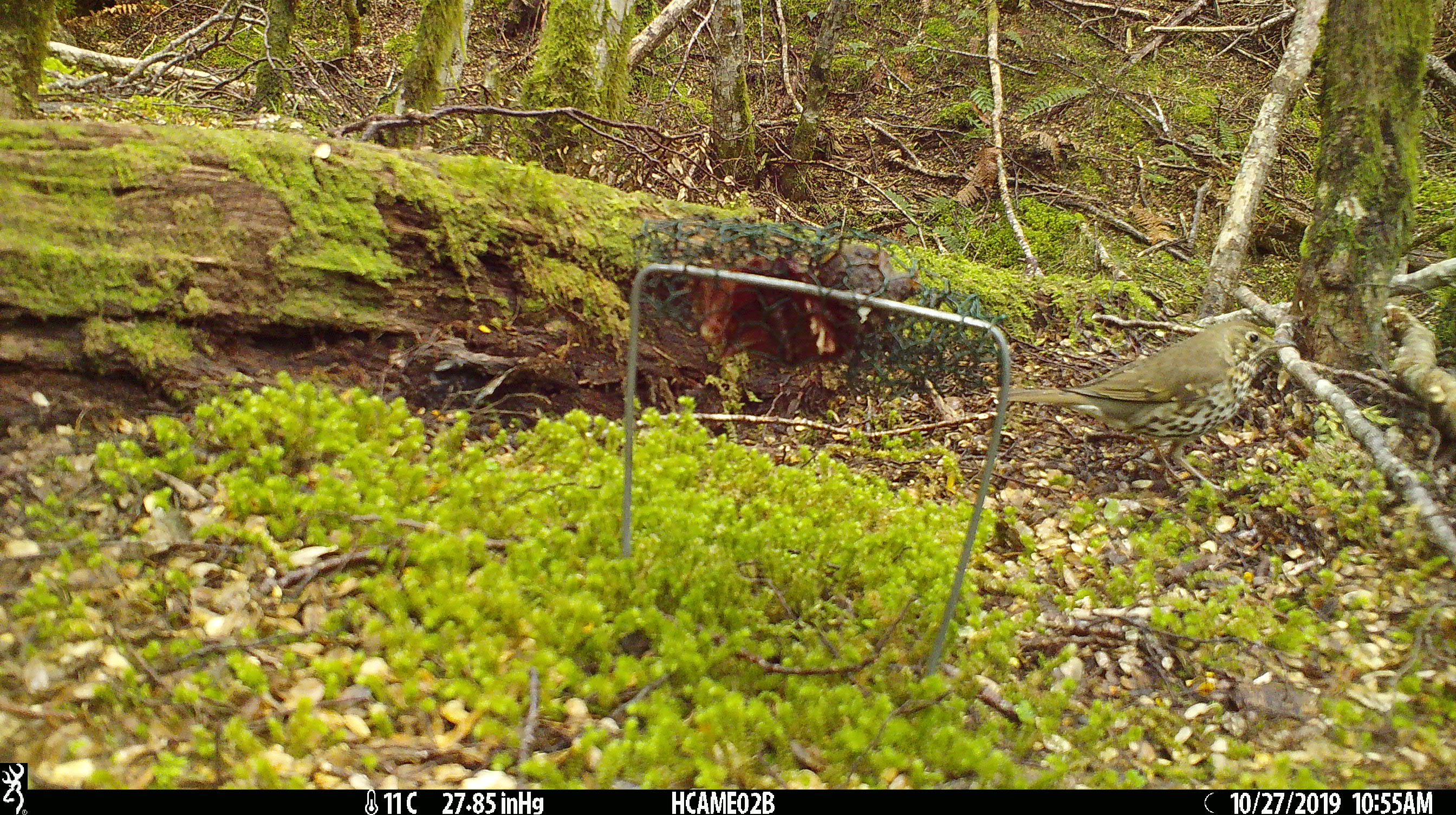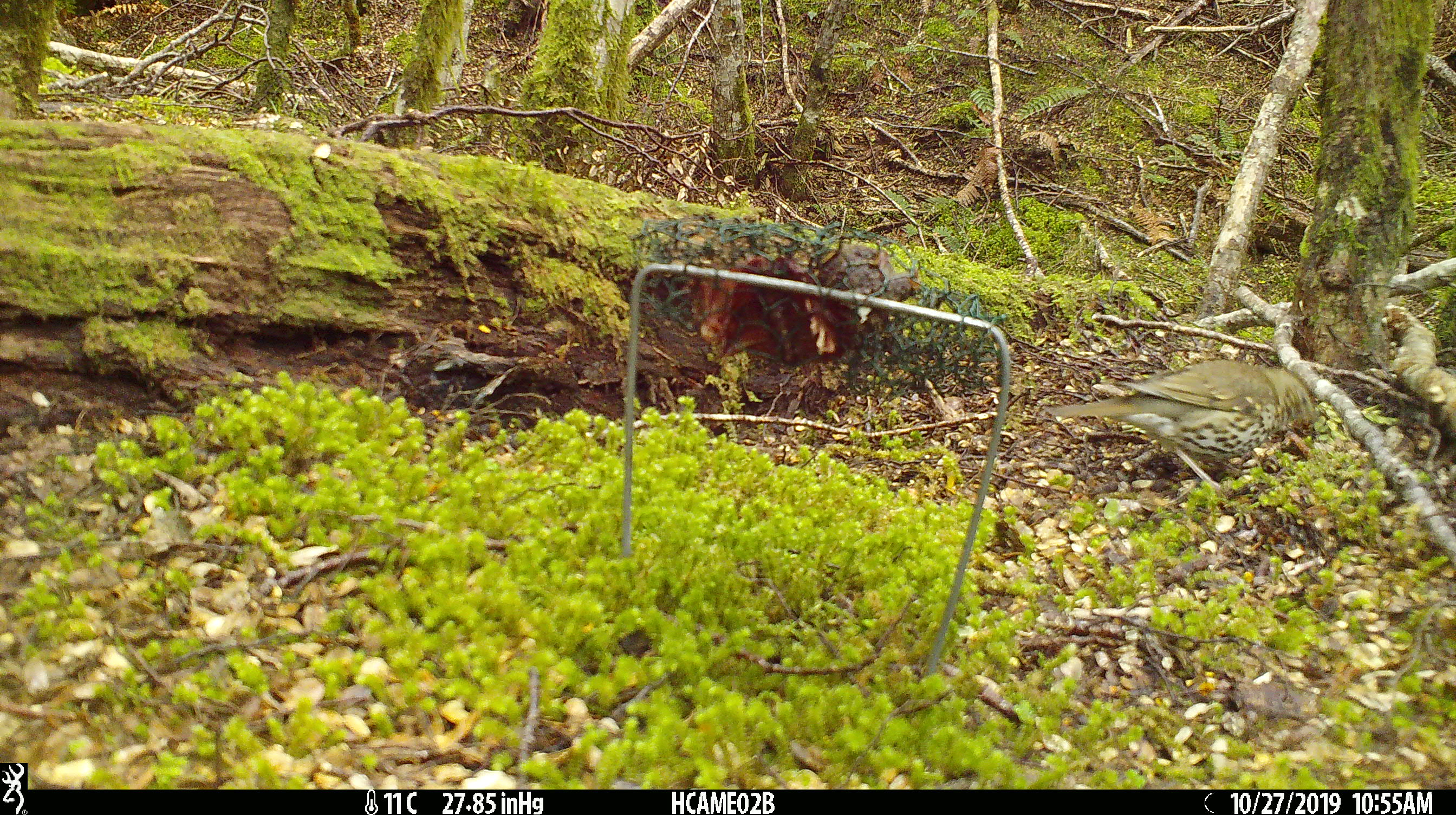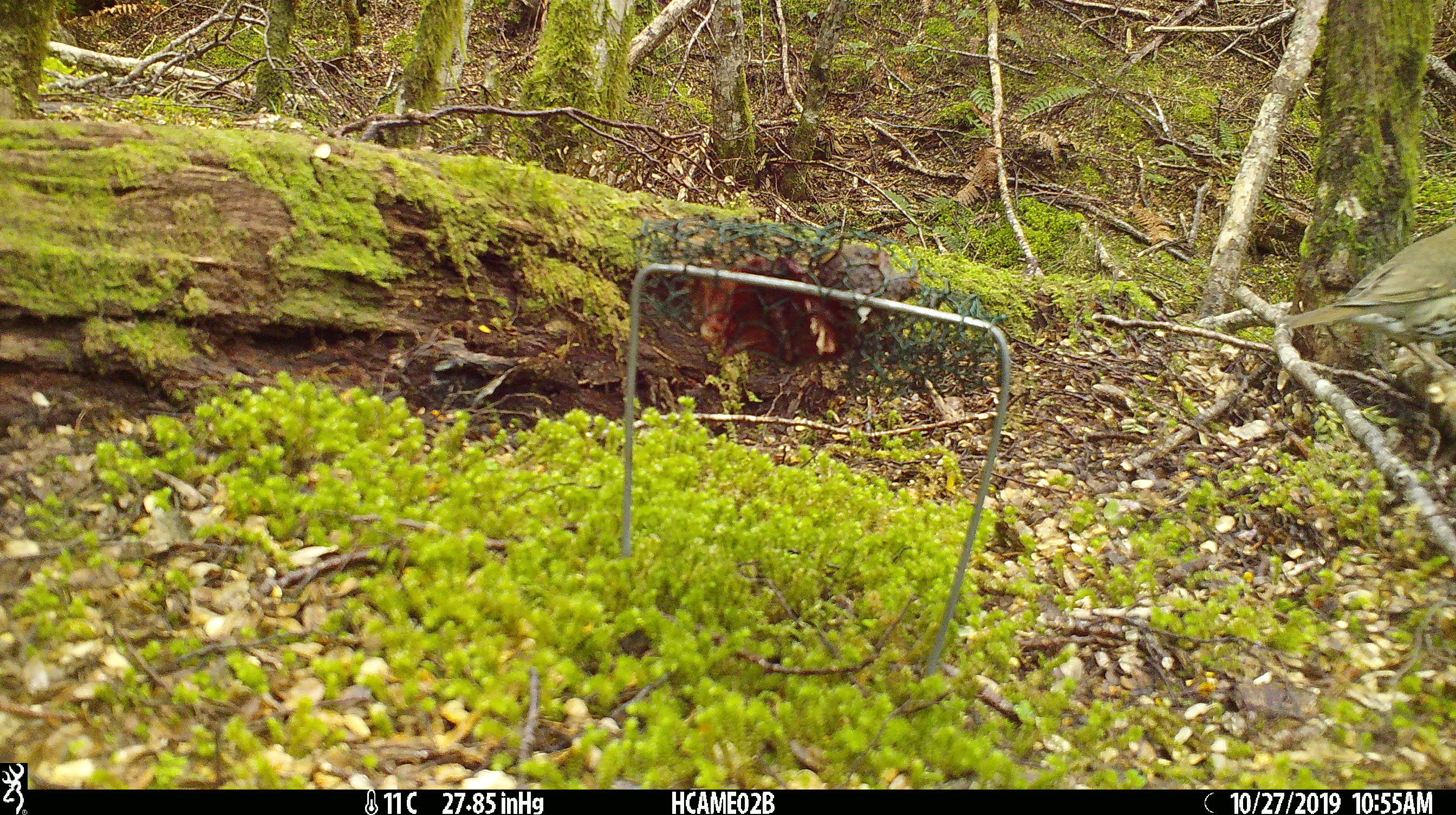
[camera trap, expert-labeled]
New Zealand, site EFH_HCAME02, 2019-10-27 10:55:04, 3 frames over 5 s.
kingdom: Animalia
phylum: Chordata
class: Aves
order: Passeriformes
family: Turdidae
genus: Turdus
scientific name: Turdus philomelos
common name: song thrush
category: thrush